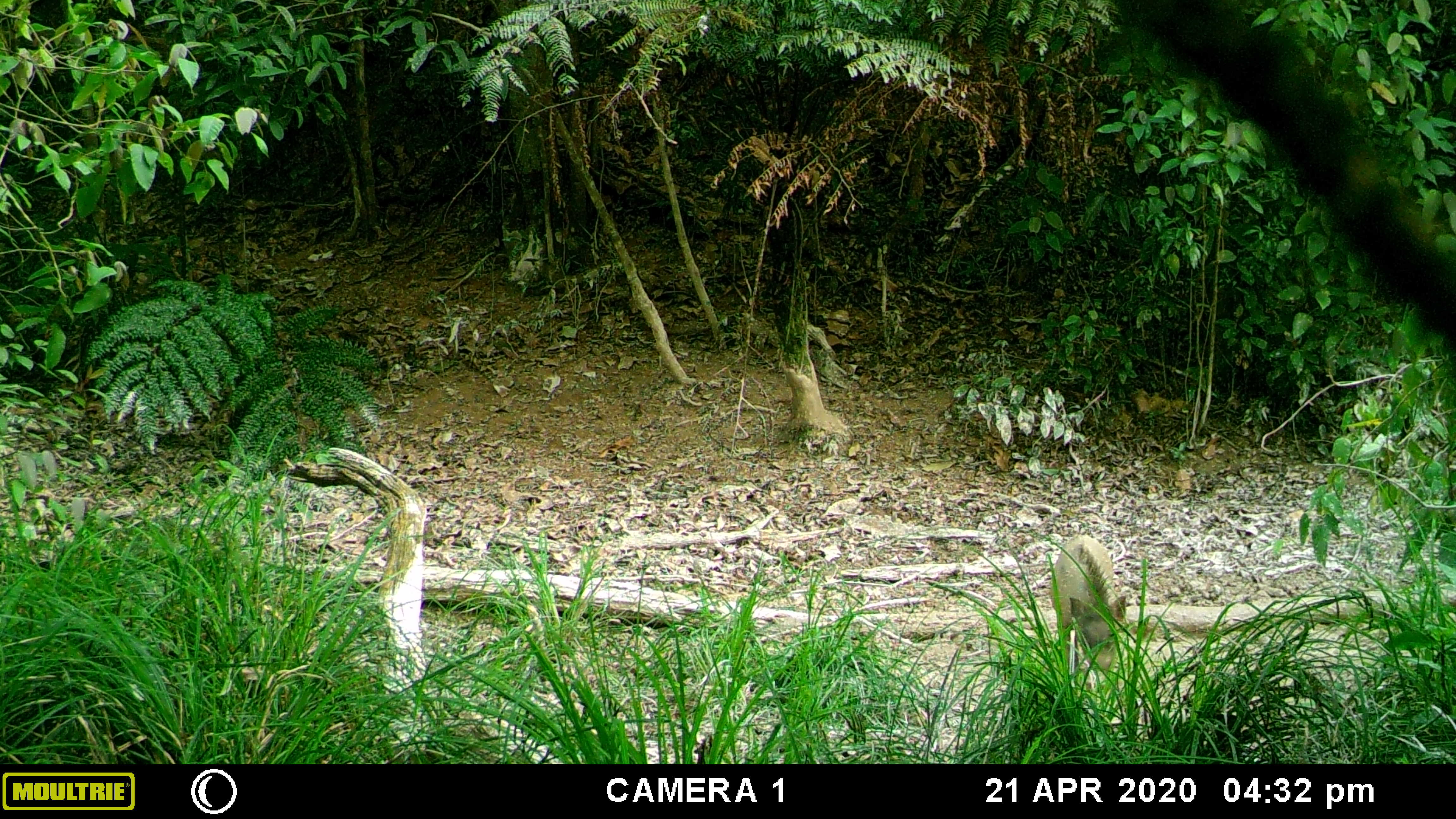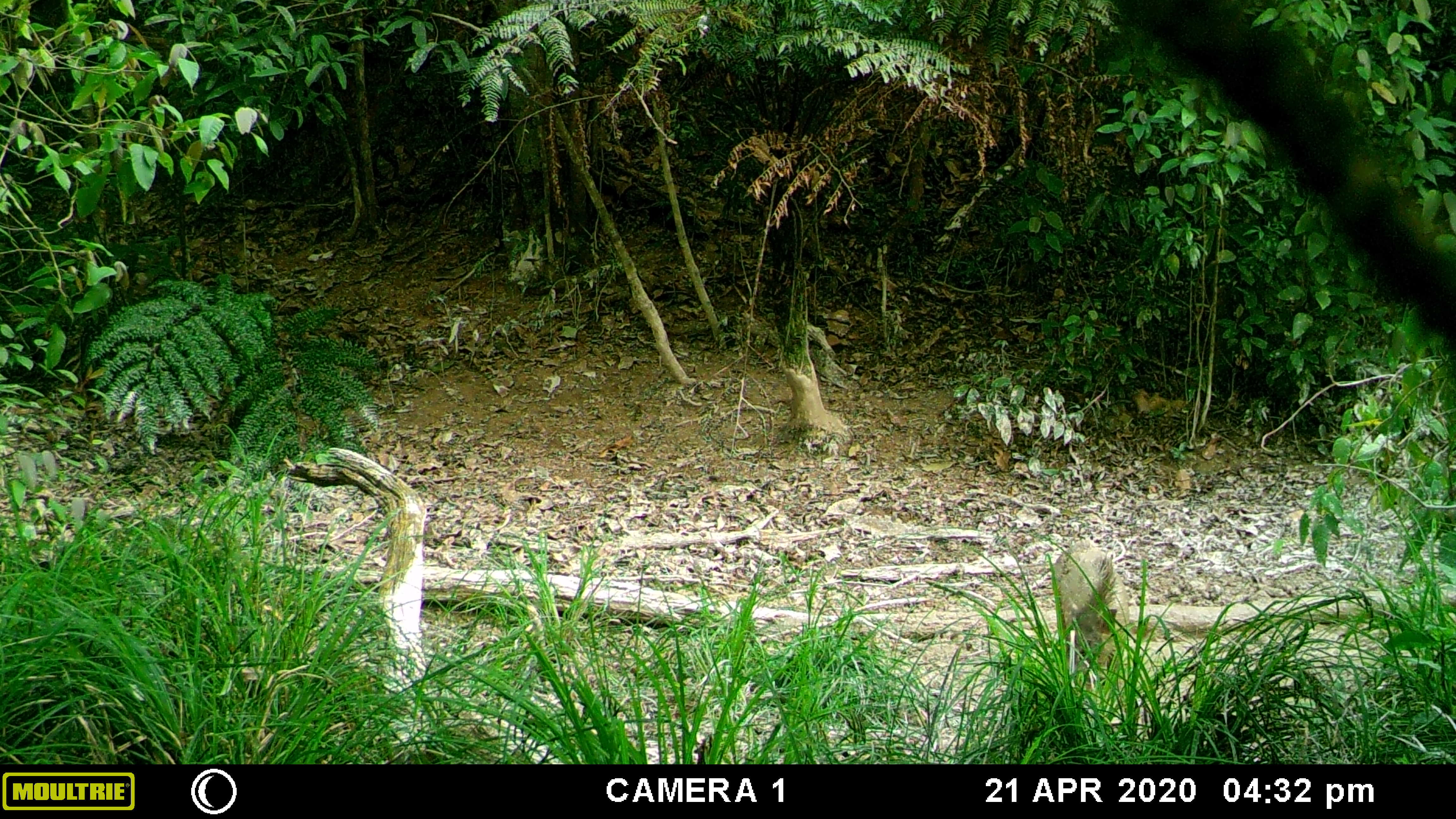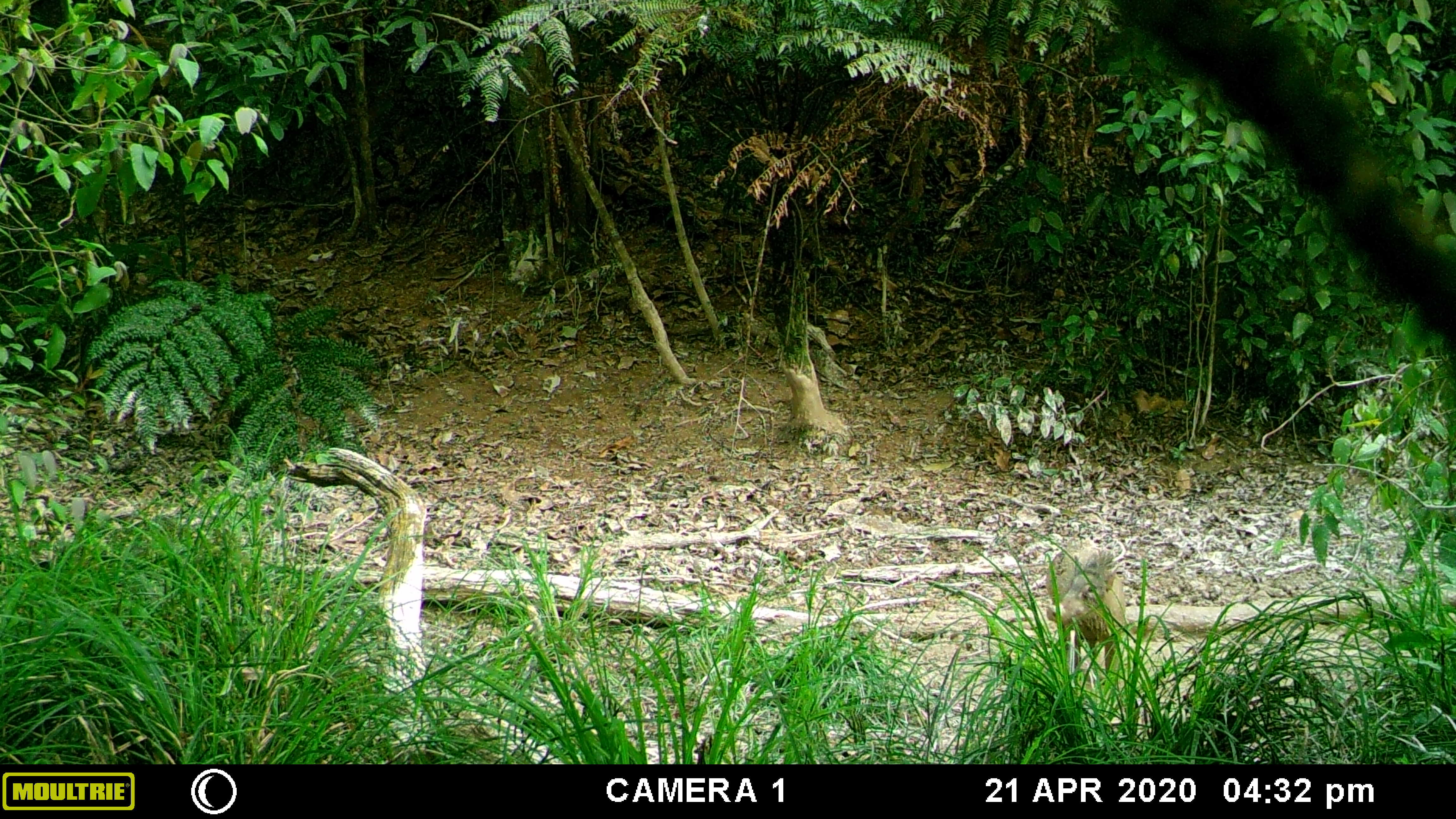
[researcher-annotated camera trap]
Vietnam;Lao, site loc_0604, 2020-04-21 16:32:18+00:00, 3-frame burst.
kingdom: Animalia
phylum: Chordata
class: Mammalia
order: Artiodactyla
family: Suidae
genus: Sus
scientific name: Sus scrofa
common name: eurasian wild pig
Eurasian wild pig (Sus scrofa). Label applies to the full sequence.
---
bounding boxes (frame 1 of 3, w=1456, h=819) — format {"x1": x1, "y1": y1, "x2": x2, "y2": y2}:
eurasian wild pig: {"x1": 1048, "y1": 533, "x2": 1126, "y2": 692}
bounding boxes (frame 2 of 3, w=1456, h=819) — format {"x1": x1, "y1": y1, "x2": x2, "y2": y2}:
eurasian wild pig: {"x1": 1048, "y1": 538, "x2": 1129, "y2": 689}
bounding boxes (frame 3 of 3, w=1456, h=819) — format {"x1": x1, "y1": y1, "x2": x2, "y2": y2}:
eurasian wild pig: {"x1": 1044, "y1": 535, "x2": 1127, "y2": 675}